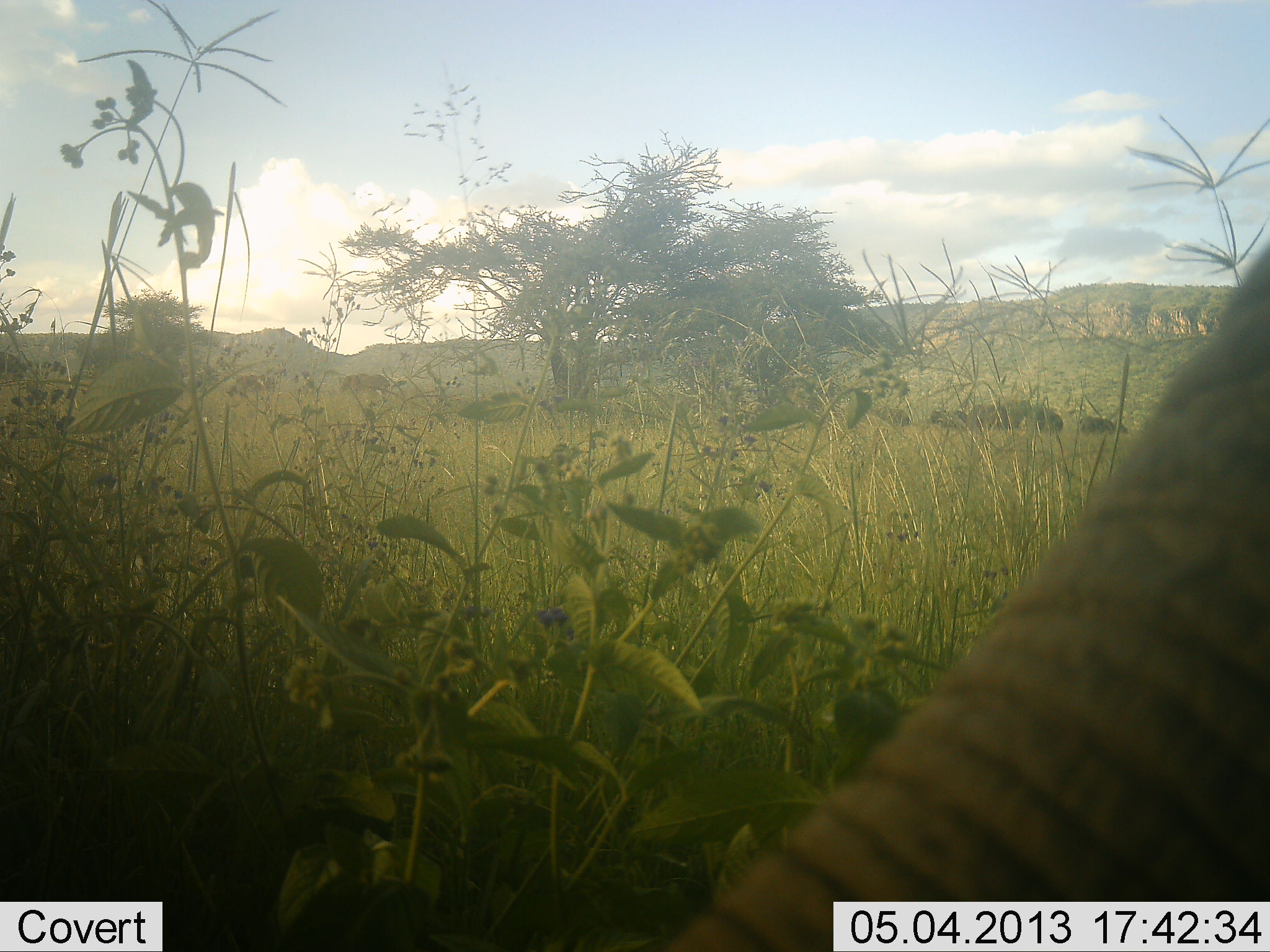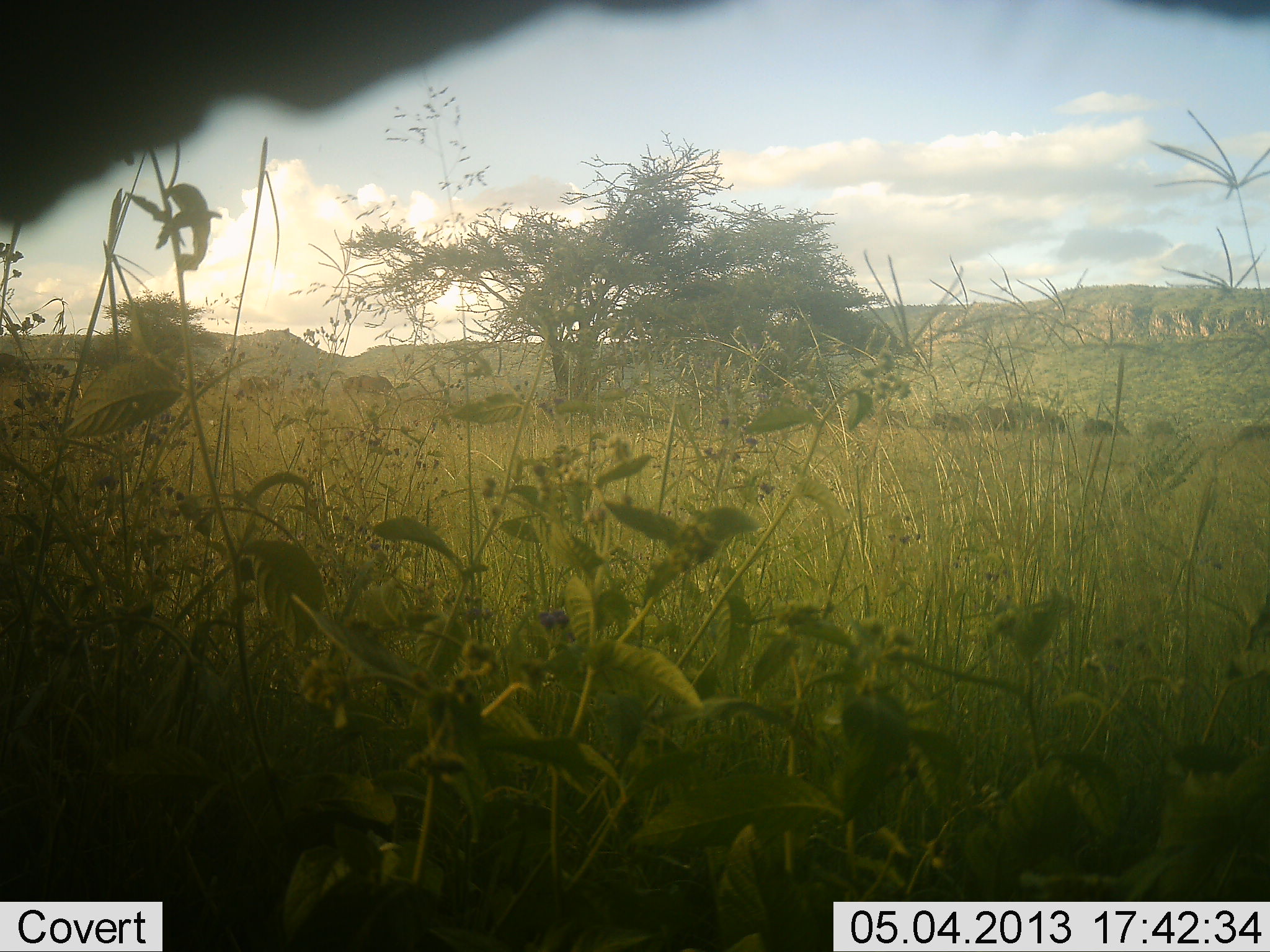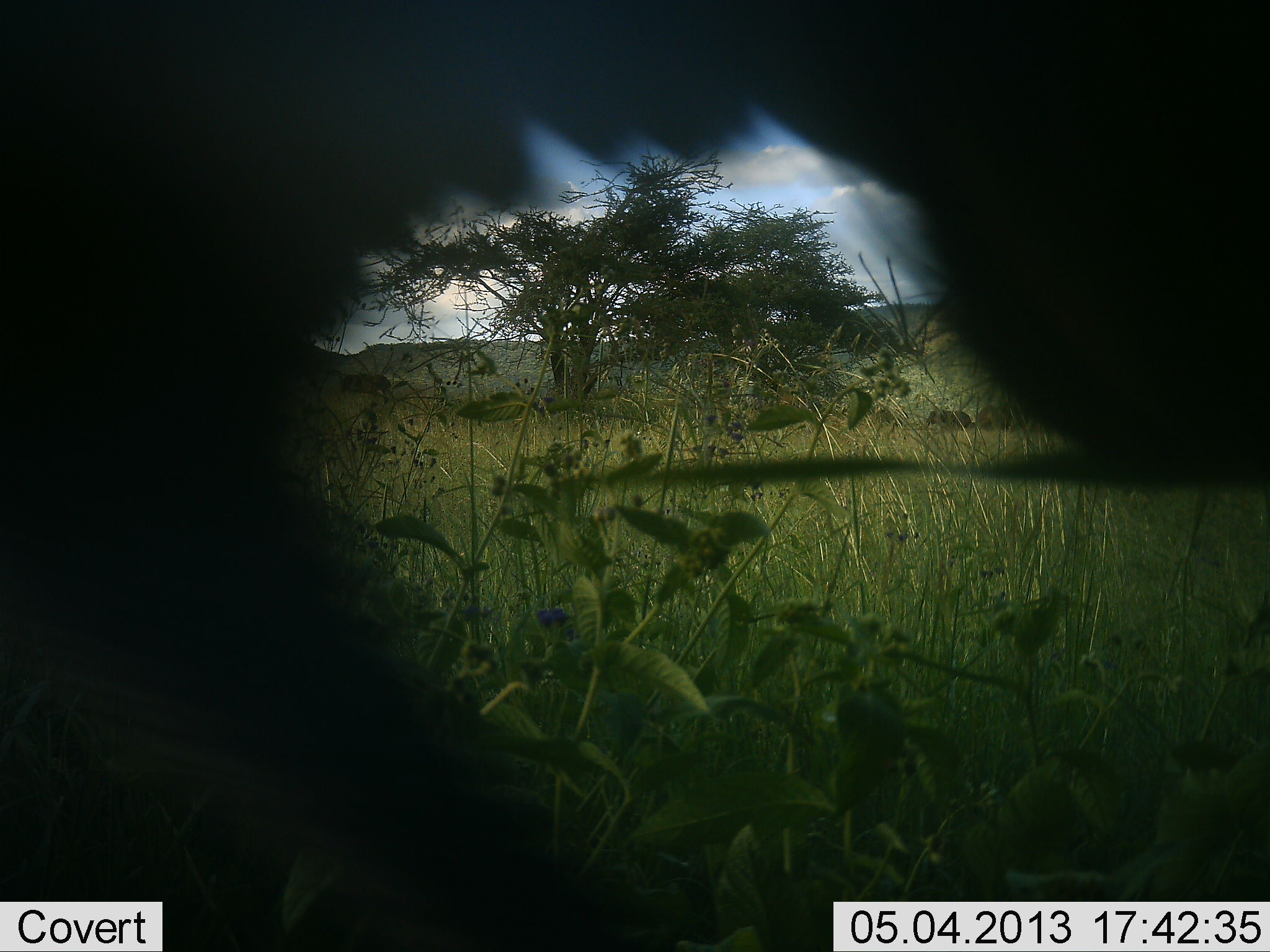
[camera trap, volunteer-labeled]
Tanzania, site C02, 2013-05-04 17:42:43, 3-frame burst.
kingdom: Animalia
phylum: Chordata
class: Mammalia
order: Proboscidea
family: Elephantidae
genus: Loxodonta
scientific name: Loxodonta africana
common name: african bush elephant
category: elephant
Elephant (african bush elephant) (Loxodonta africana), count 1. Behavior (volunteer vote fractions): standing 64%, resting 0%, moving 45%, interacting 0%. Young present (vote fraction): 0%. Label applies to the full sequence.